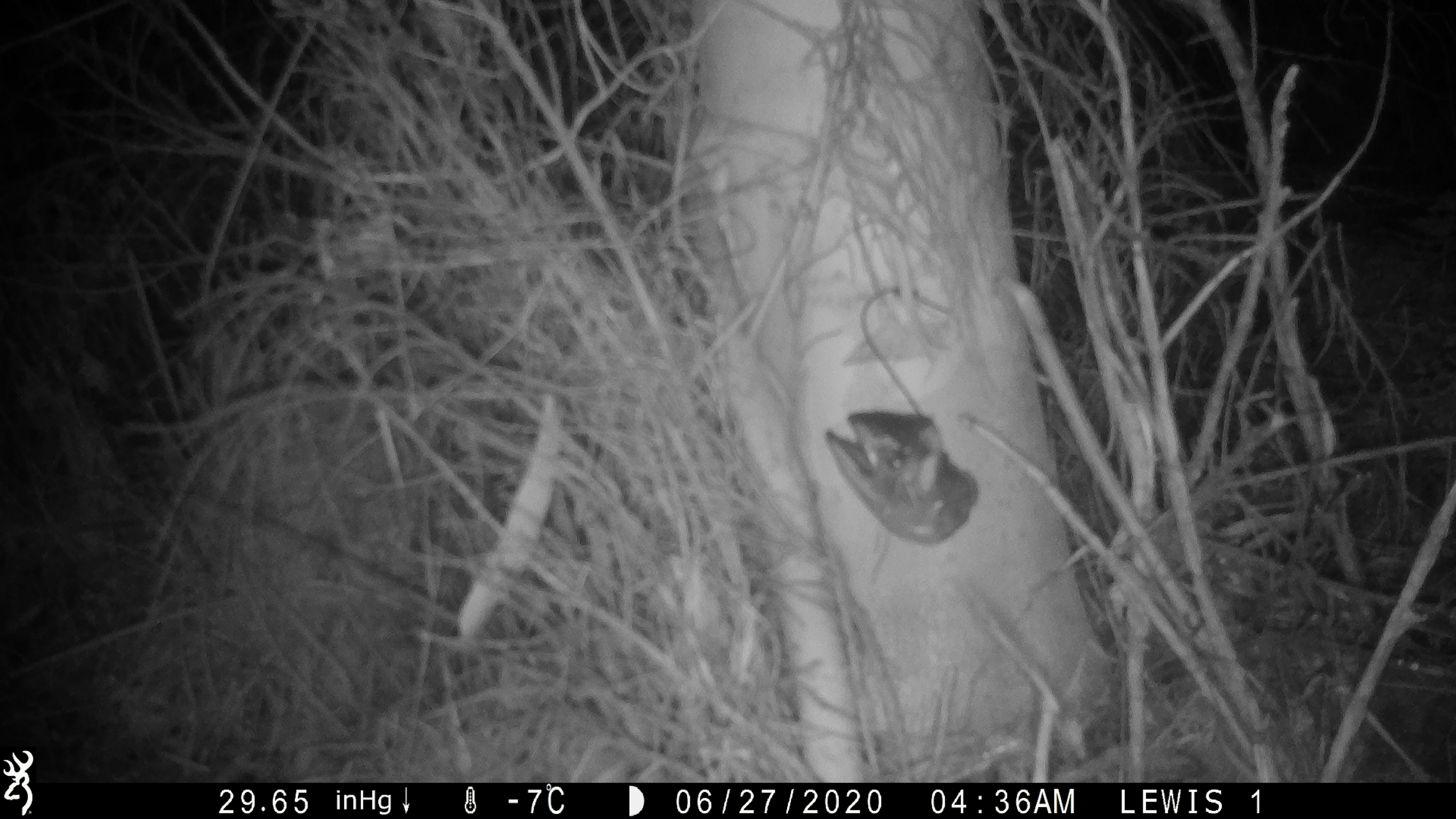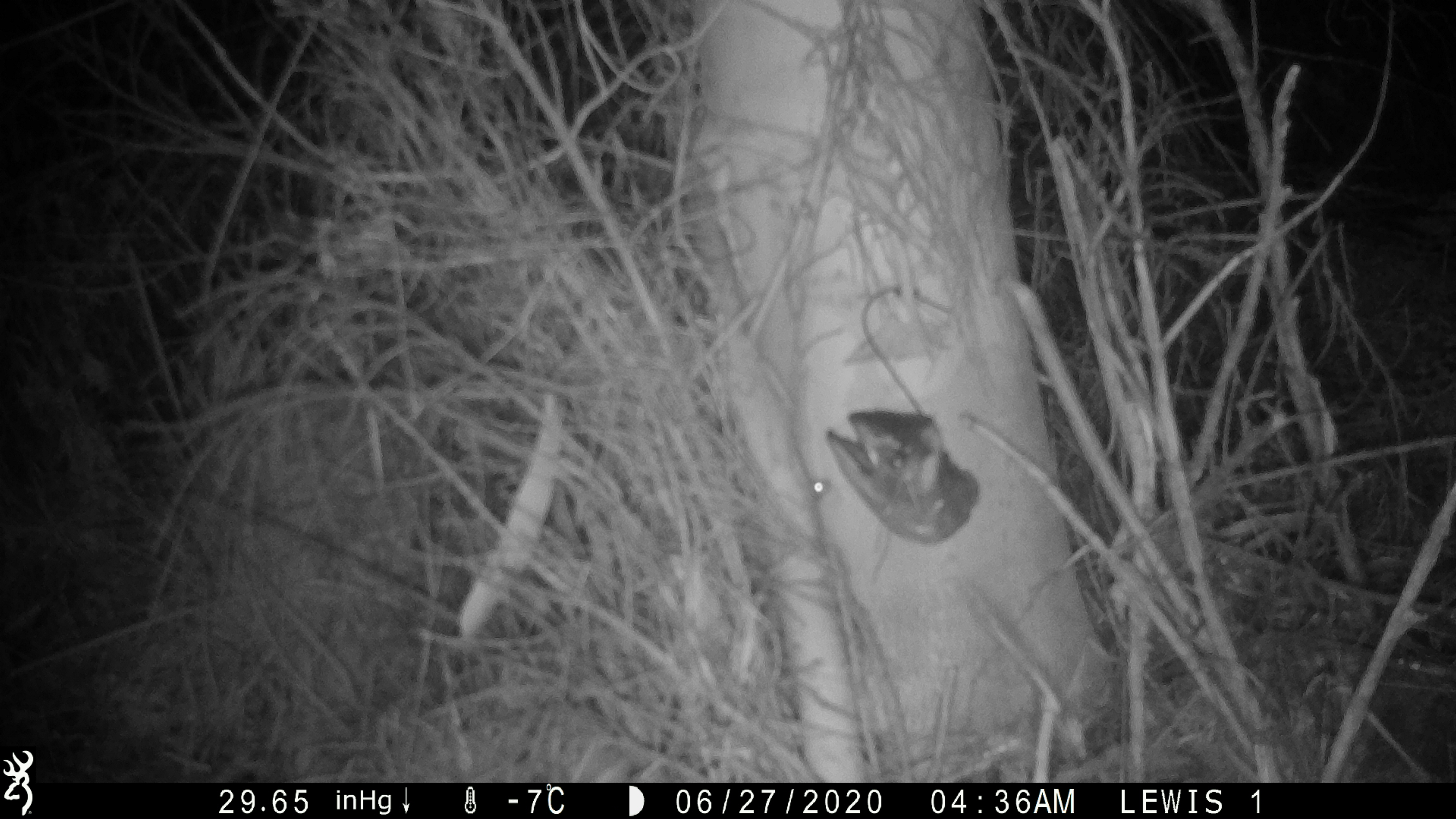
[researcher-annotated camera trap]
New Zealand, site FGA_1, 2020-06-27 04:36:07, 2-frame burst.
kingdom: Animalia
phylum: Chordata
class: Mammalia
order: Rodentia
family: Muridae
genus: Mus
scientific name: Mus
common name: mouse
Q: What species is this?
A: Mouse (Mus).